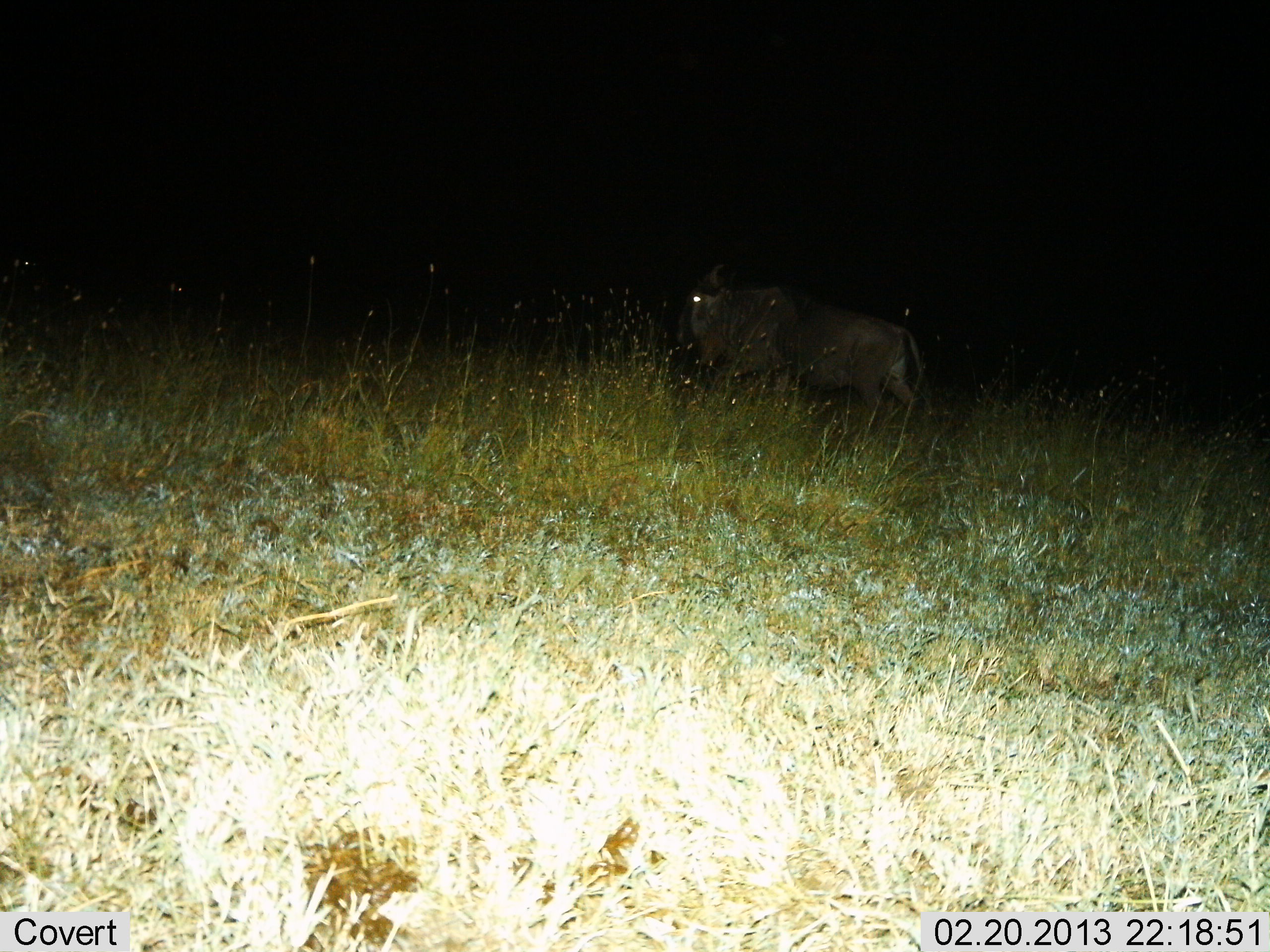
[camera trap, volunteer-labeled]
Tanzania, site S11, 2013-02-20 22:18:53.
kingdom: Animalia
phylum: Chordata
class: Mammalia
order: Artiodactyla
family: Bovidae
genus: Connochaetes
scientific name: Connochaetes taurinus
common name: blue wildebeest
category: wildebeest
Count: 1.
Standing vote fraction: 57%.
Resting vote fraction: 0%.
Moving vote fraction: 43%.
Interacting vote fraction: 0%.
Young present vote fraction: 0%.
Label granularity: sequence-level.